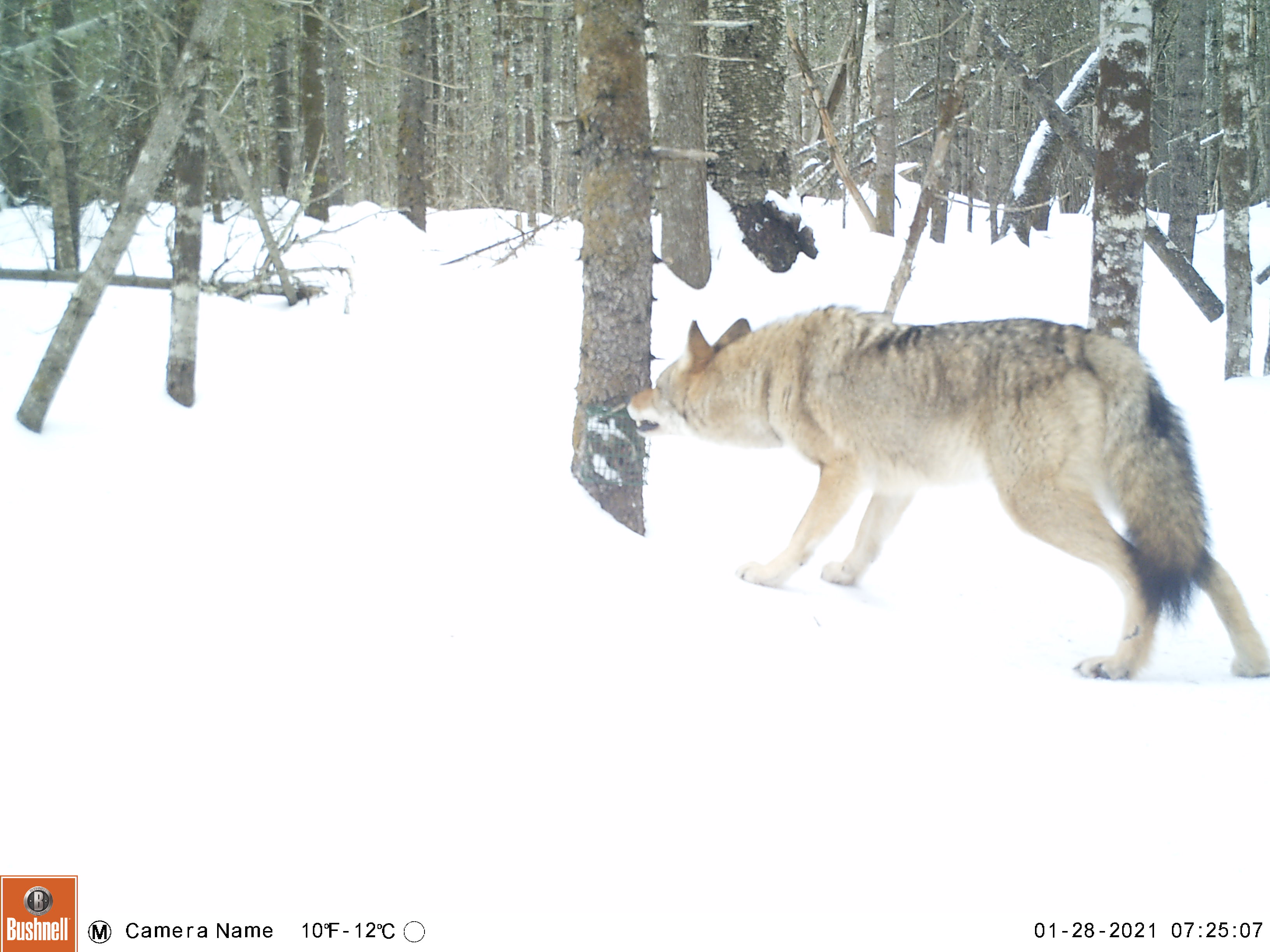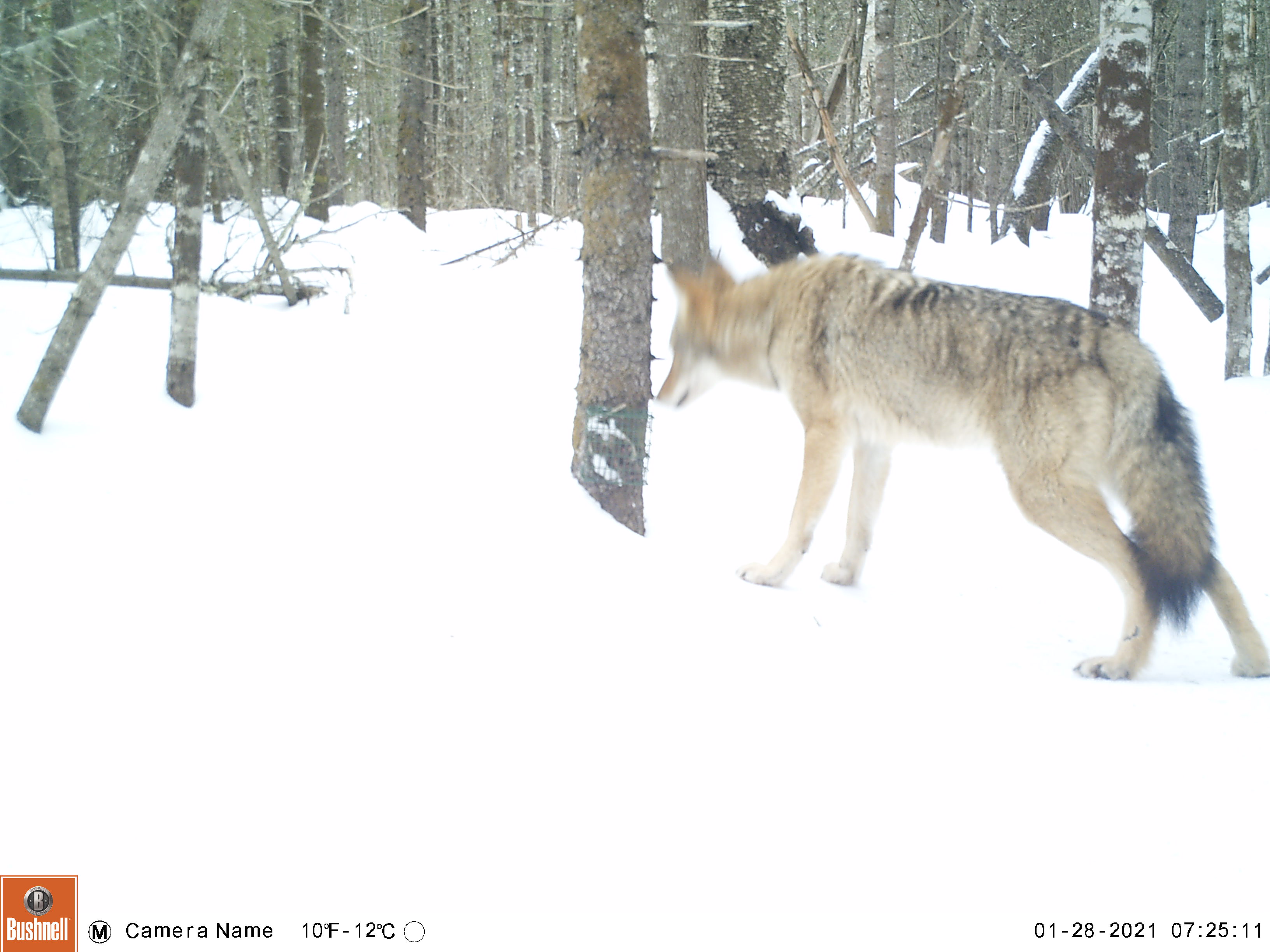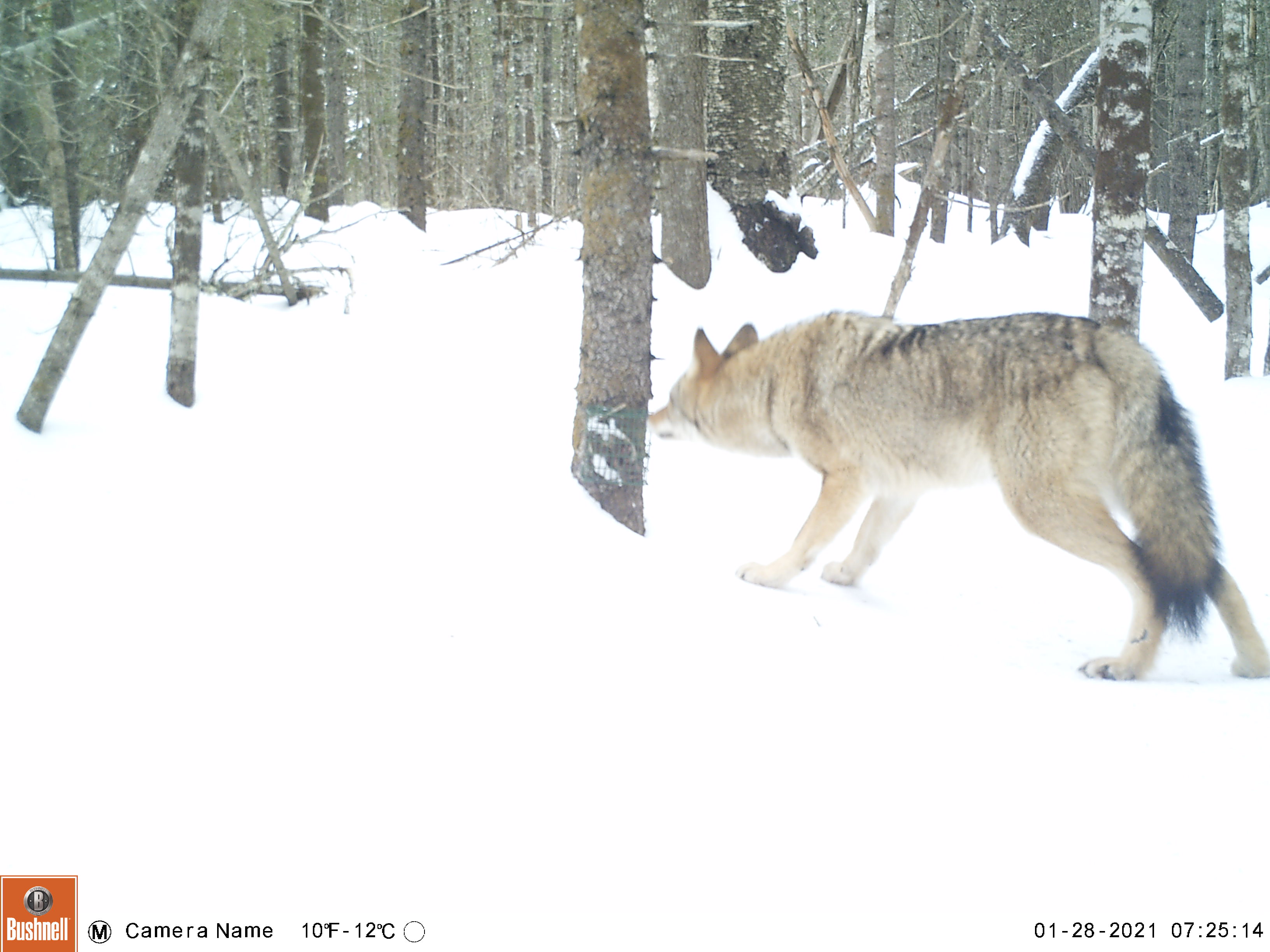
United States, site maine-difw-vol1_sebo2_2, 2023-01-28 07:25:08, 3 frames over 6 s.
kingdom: Animalia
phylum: Chordata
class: Mammalia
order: Carnivora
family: Canidae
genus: Canis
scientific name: Canis latrans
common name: coyote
Coyote (Canis latrans).